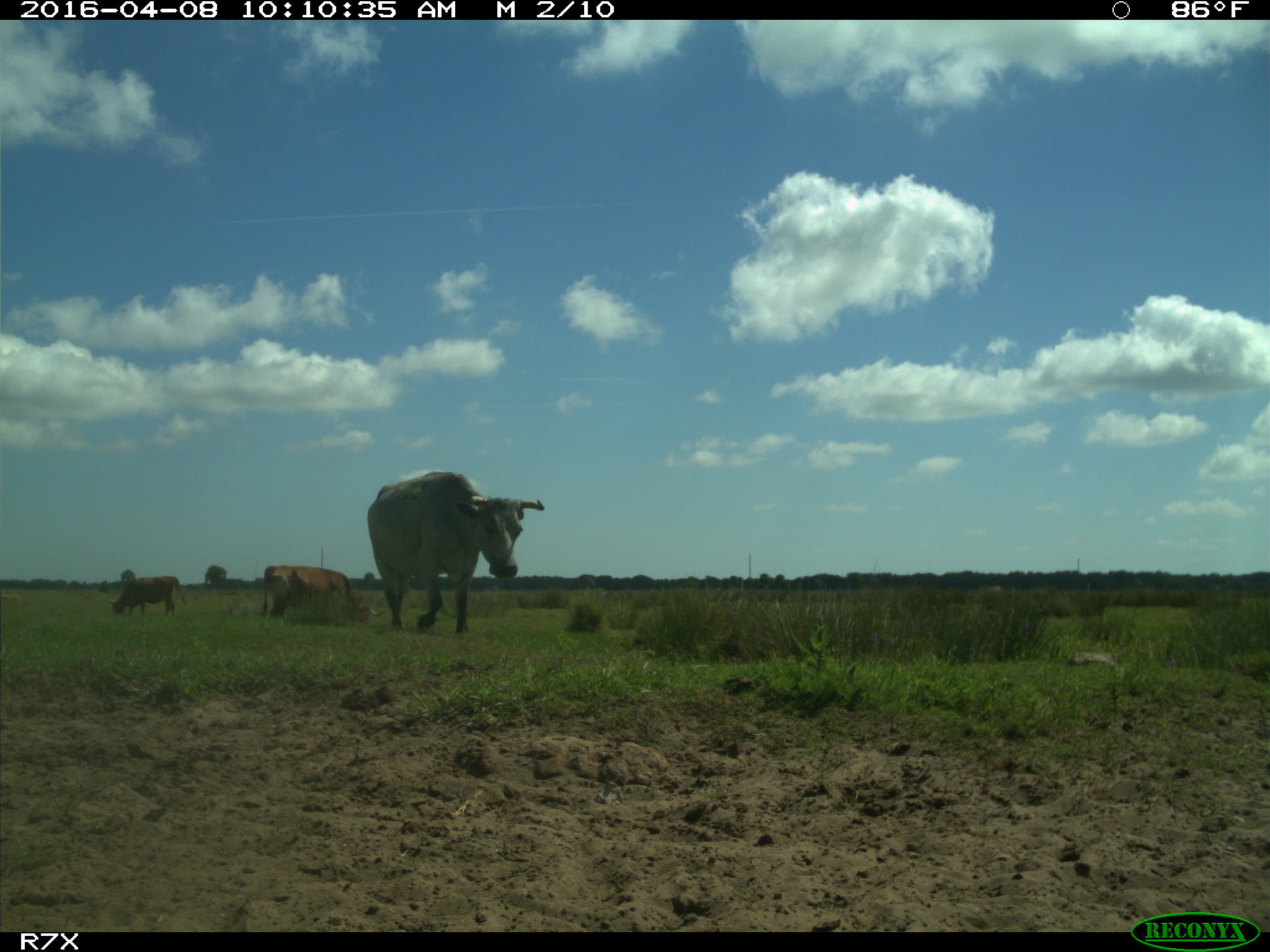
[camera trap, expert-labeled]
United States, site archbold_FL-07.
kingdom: Animalia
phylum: Chordata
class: Mammalia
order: Artiodactyla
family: Bovidae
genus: Bos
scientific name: Bos taurus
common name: domestic cow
Bos taurus (domestic cow).